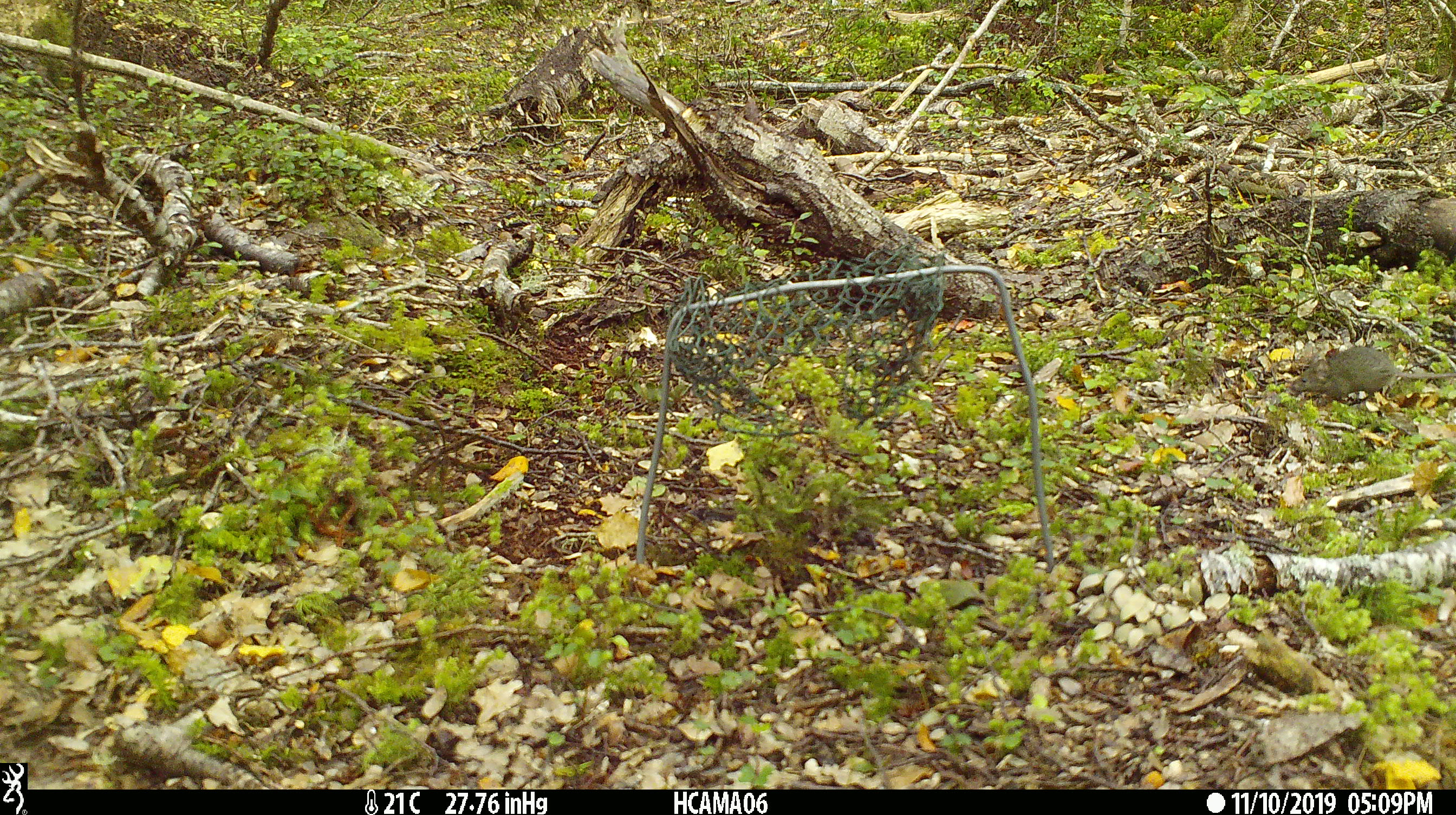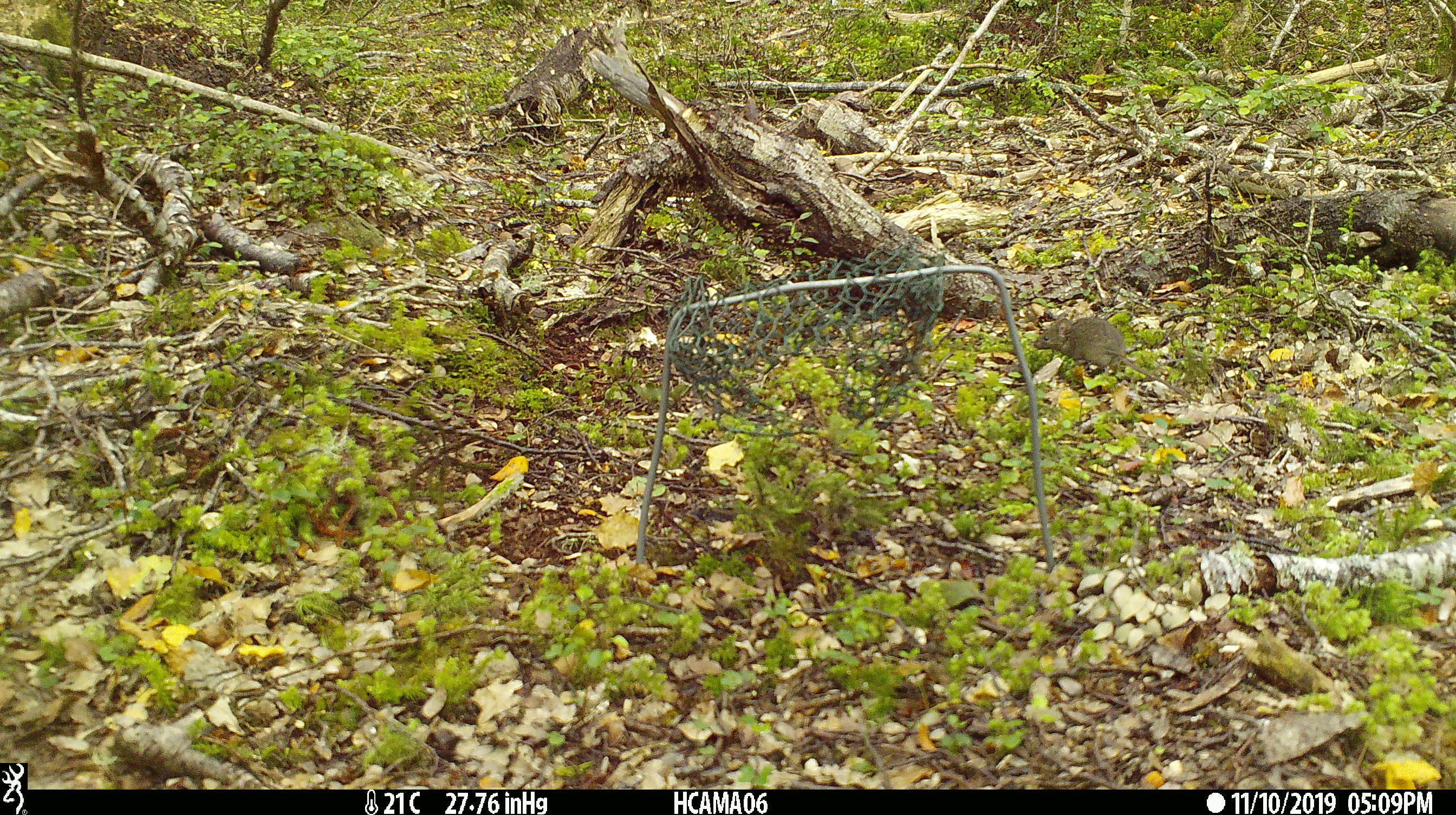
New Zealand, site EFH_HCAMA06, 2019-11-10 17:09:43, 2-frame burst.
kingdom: Animalia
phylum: Chordata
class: Mammalia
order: Rodentia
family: Muridae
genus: Mus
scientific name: Mus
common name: mouse